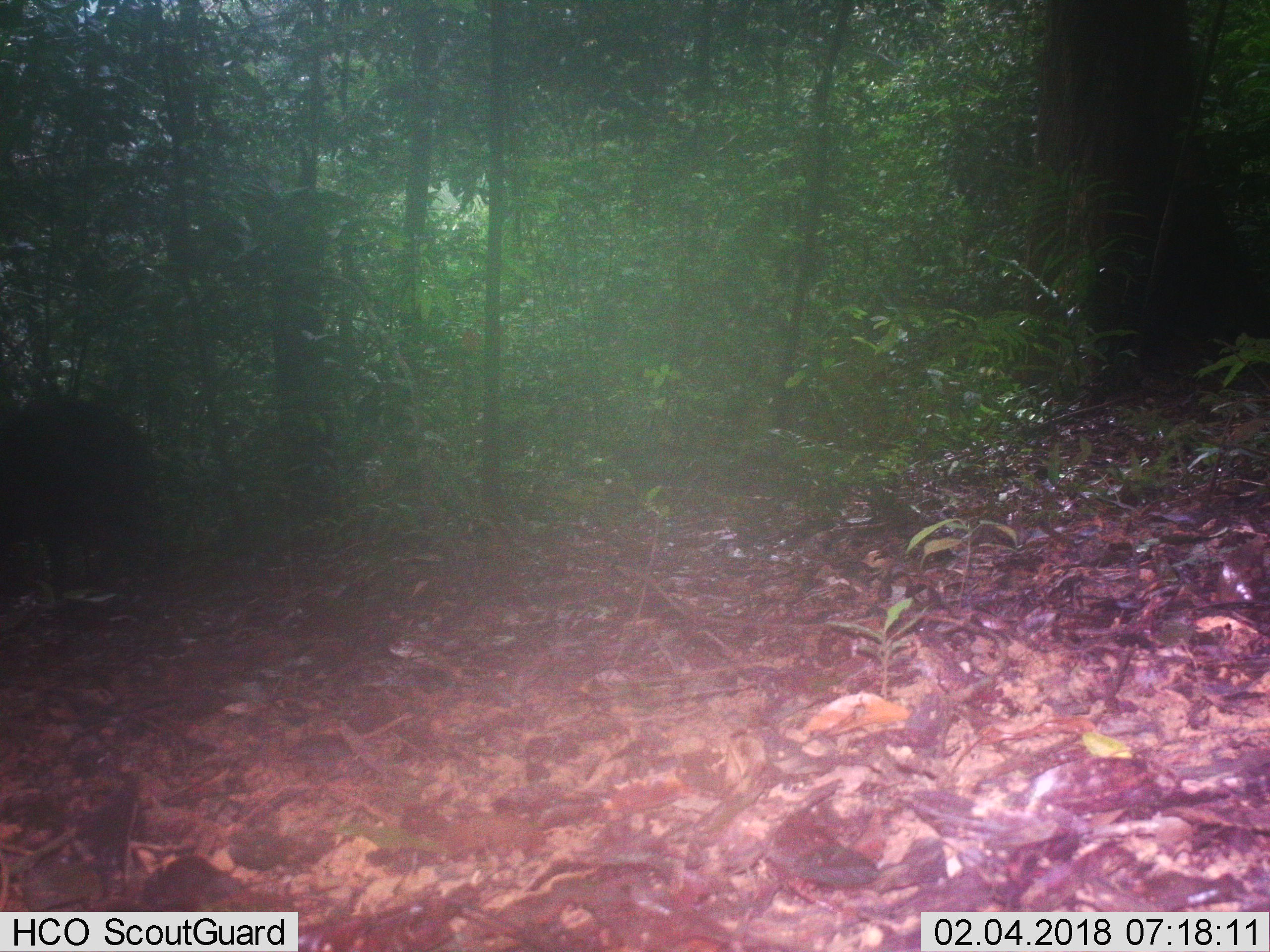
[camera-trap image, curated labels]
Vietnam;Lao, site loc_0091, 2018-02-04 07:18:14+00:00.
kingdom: Animalia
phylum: Chordata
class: Mammalia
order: Artiodactyla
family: Suidae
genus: Sus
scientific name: Sus scrofa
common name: eurasian wild pig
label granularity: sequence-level